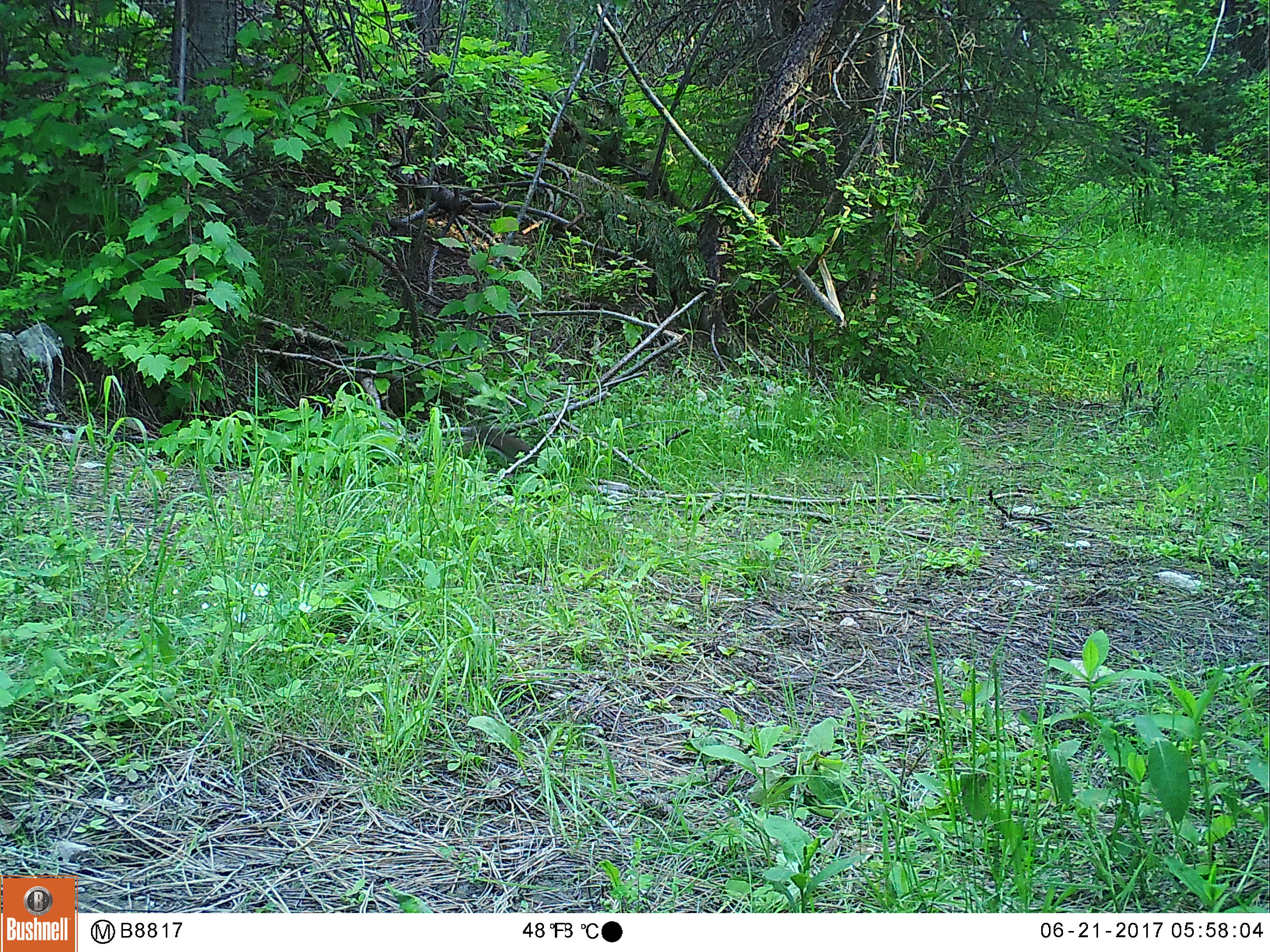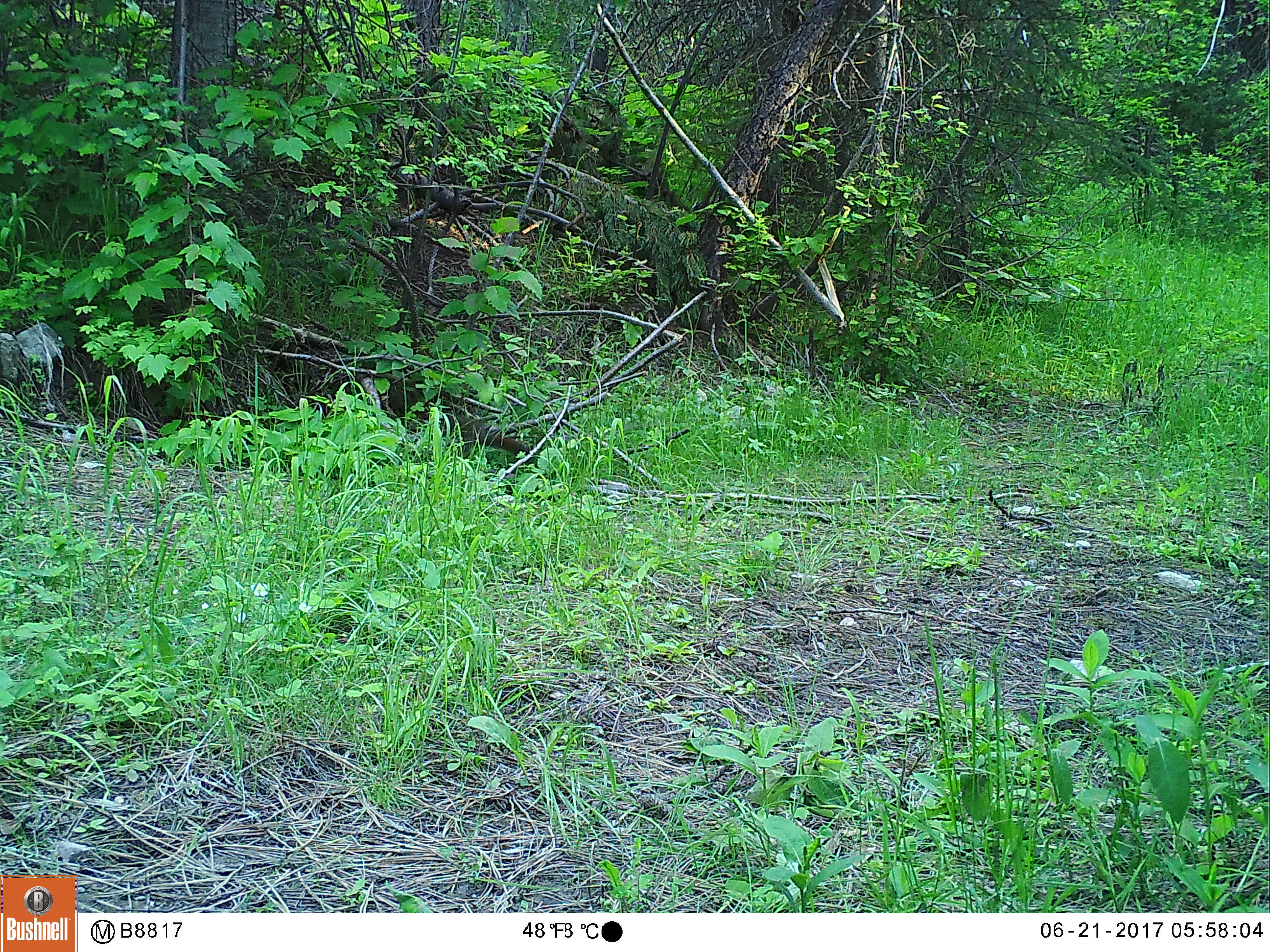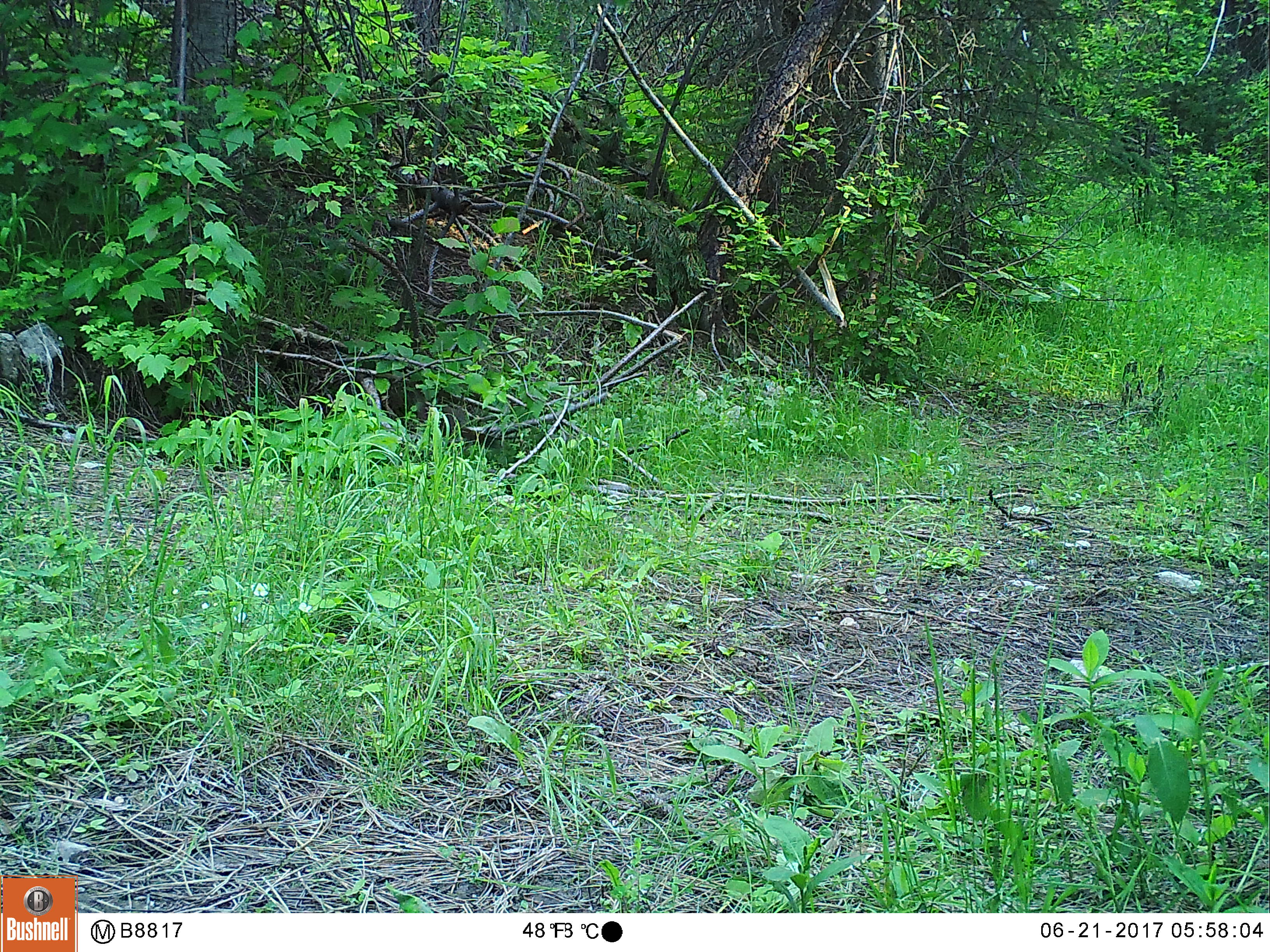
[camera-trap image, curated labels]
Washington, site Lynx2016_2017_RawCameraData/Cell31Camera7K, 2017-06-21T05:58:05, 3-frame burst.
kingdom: Animalia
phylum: Chordata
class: Mammalia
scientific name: Mammalia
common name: small mammal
Small mammal (Mammalia). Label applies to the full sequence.